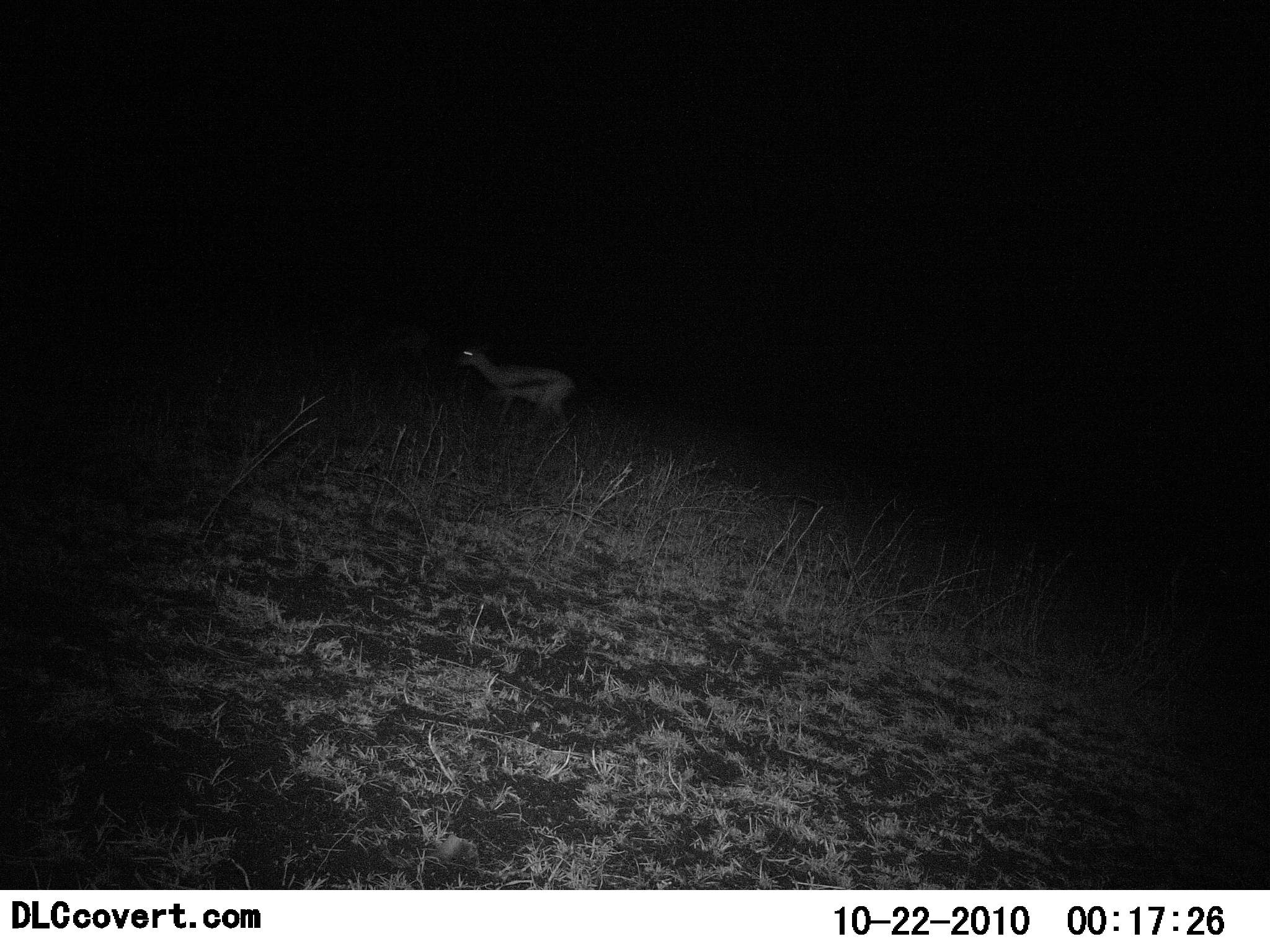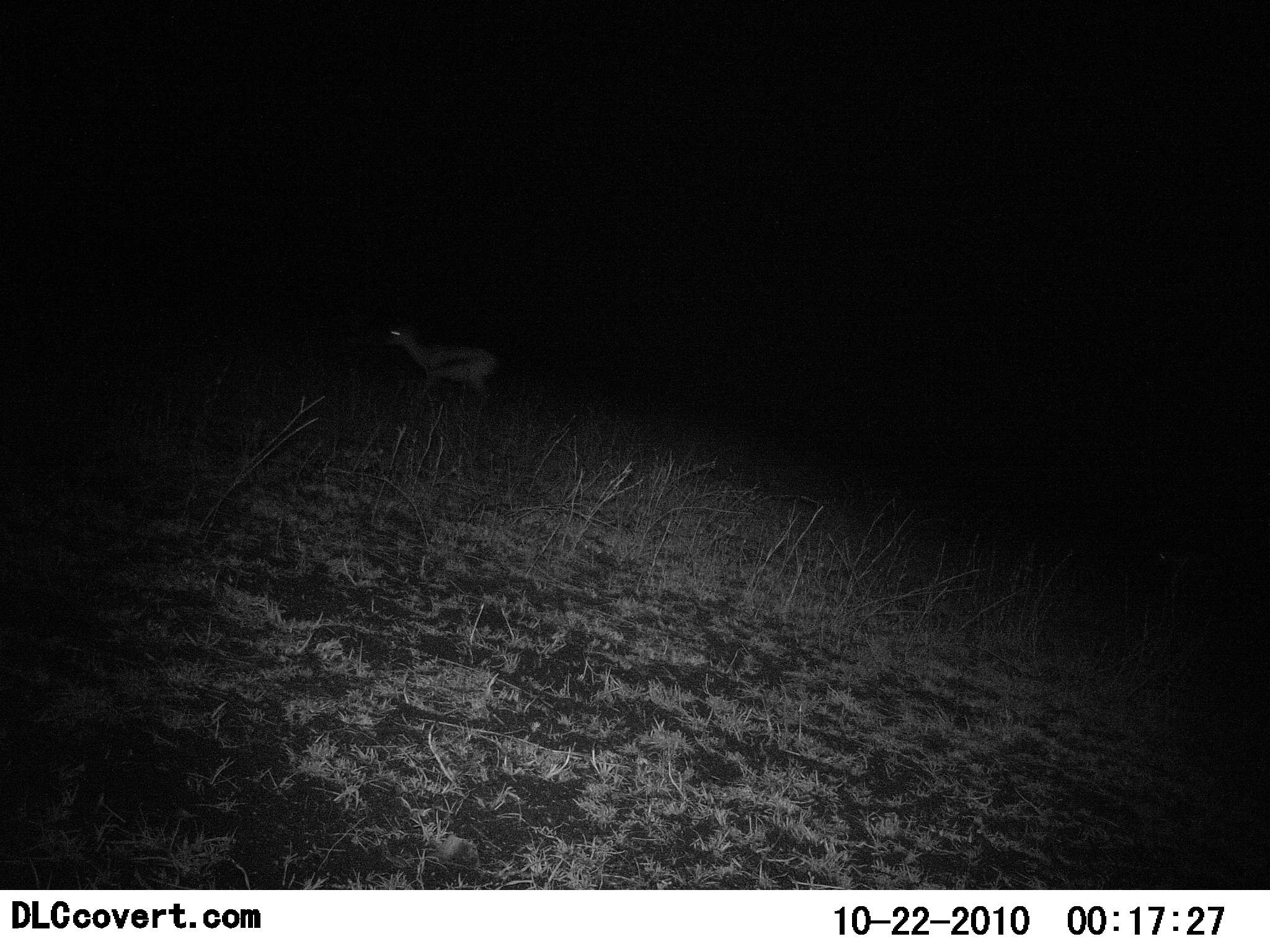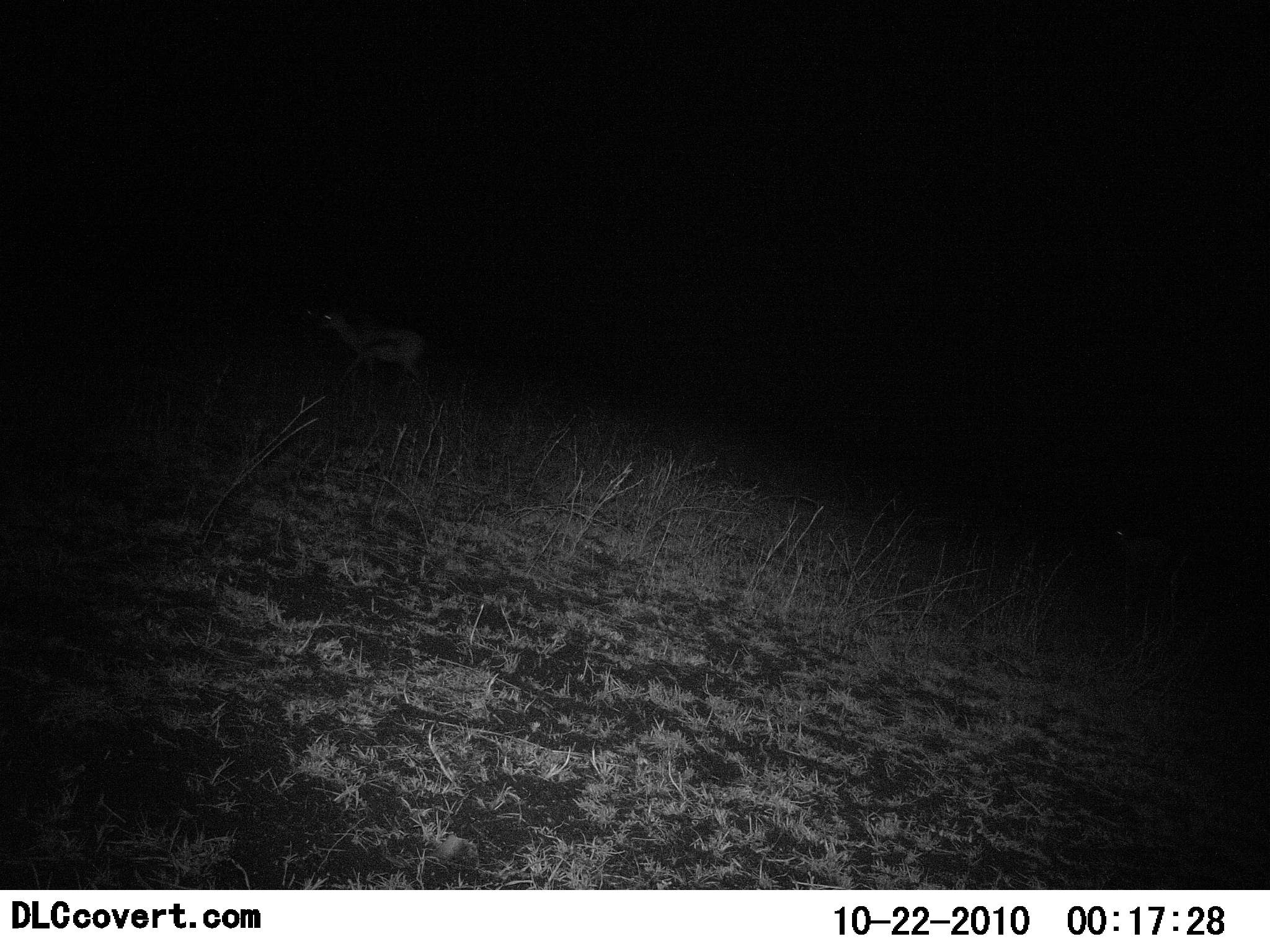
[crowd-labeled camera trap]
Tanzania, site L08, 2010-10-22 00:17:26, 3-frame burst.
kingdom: Animalia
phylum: Chordata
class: Mammalia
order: Artiodactyla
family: Bovidae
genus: Eudorcas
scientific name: Eudorcas thomsonii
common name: thomson's gazelle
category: gazellethomsons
Gazellethomsons (thomson's gazelle) (Eudorcas thomsonii), count 1. Behavior (volunteer vote fractions): standing 0%, resting 0%, moving 100%, interacting 0%. Young present (vote fraction): 0%. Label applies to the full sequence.